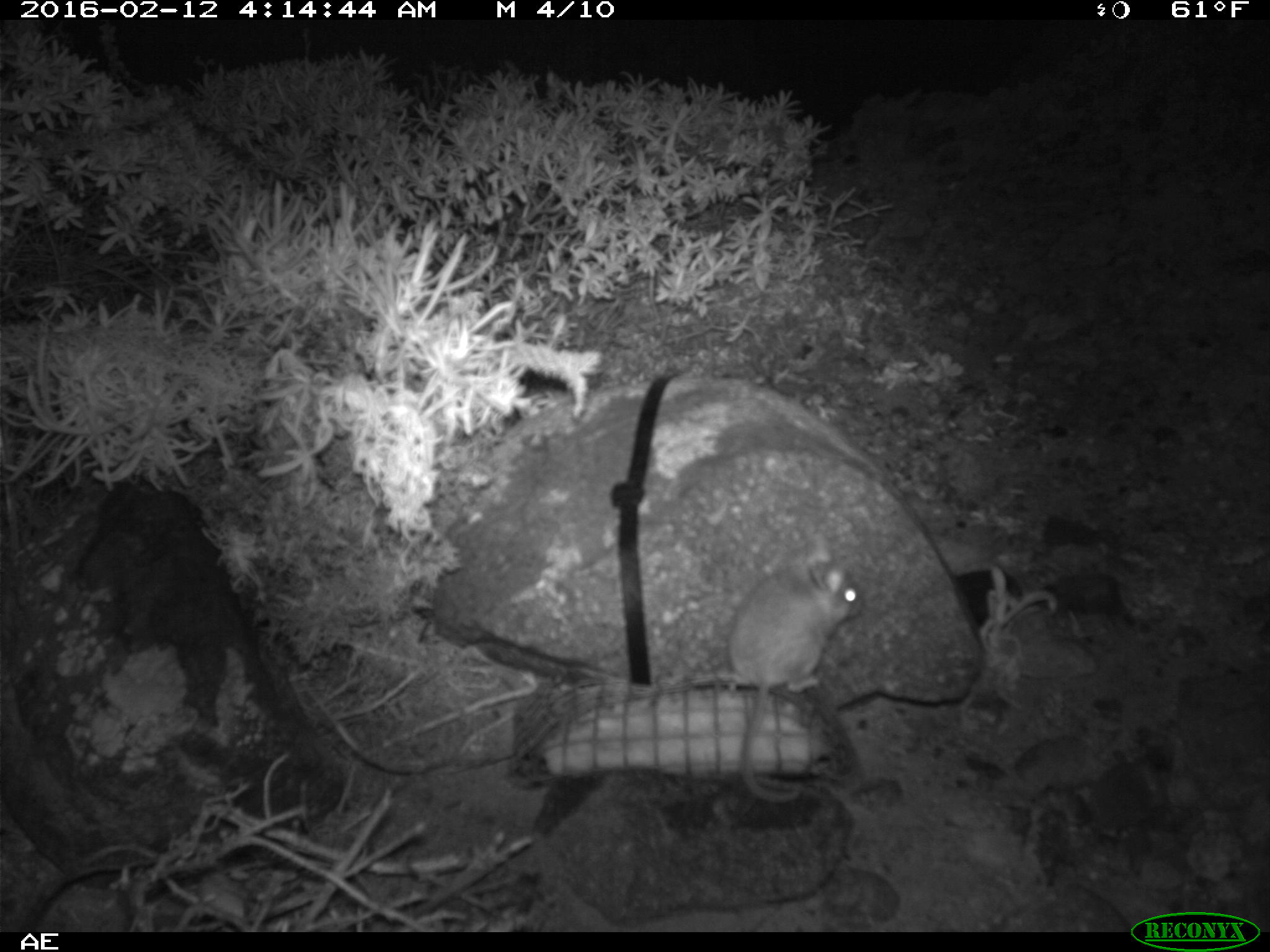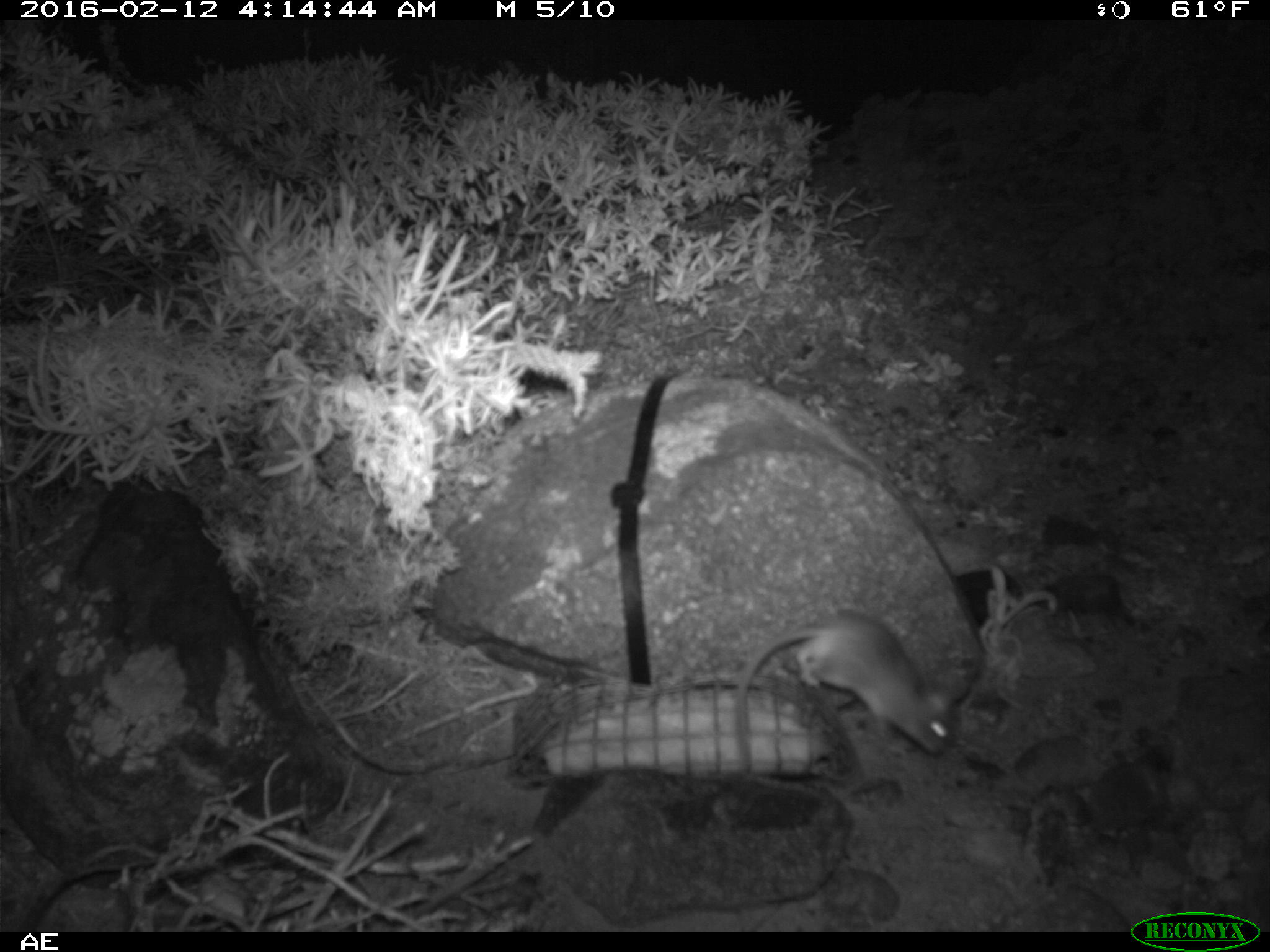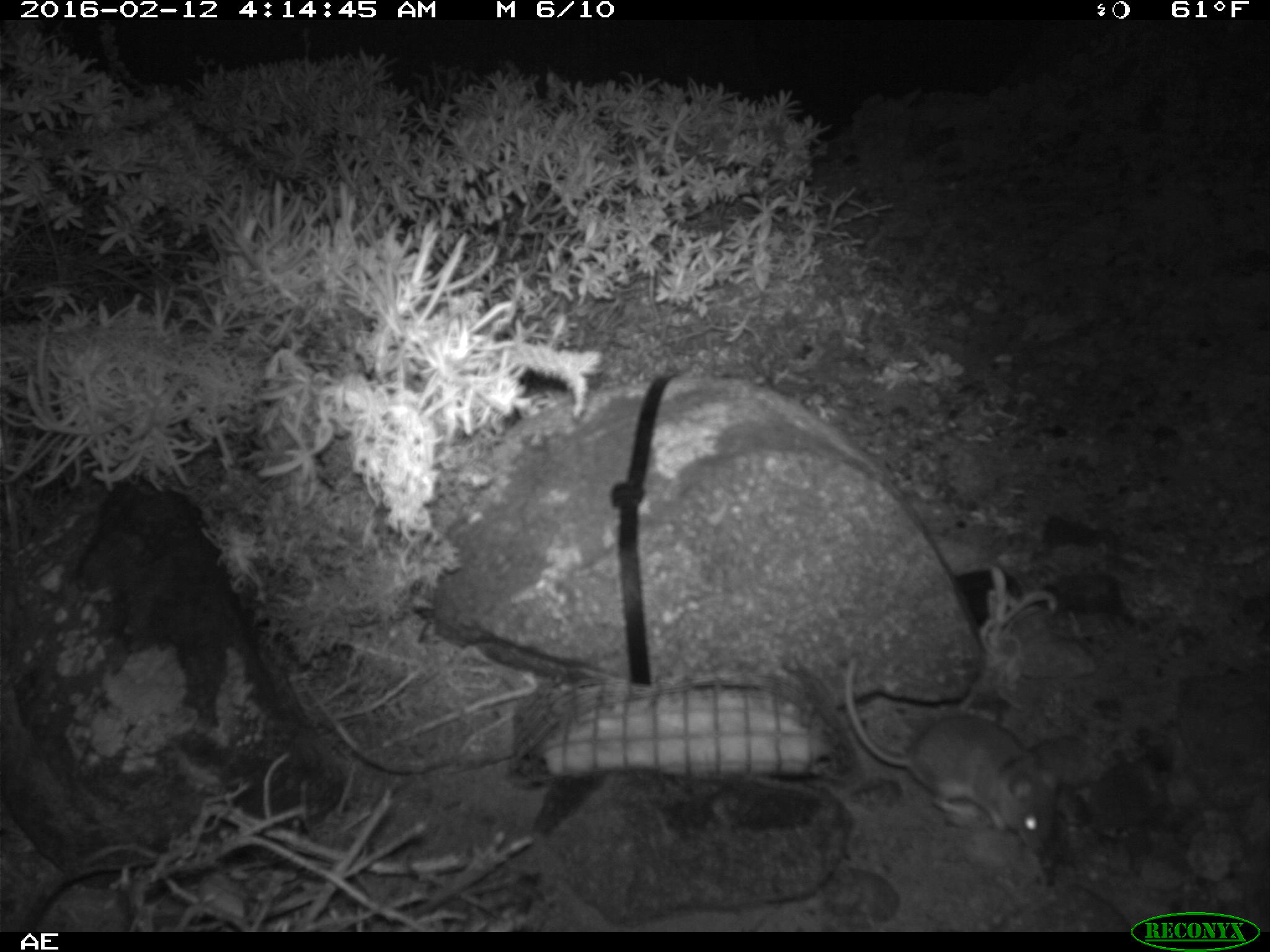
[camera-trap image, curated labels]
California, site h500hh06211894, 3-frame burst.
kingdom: Animalia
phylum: Chordata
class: Mammalia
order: Rodentia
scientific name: Rodentia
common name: rodent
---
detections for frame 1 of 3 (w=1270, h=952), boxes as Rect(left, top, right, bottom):
rodent: Rect(727, 547, 866, 801)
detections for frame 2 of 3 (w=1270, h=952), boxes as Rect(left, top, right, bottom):
rodent: Rect(735, 609, 954, 774)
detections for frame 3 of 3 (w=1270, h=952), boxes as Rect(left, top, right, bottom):
rodent: Rect(842, 649, 1063, 852)